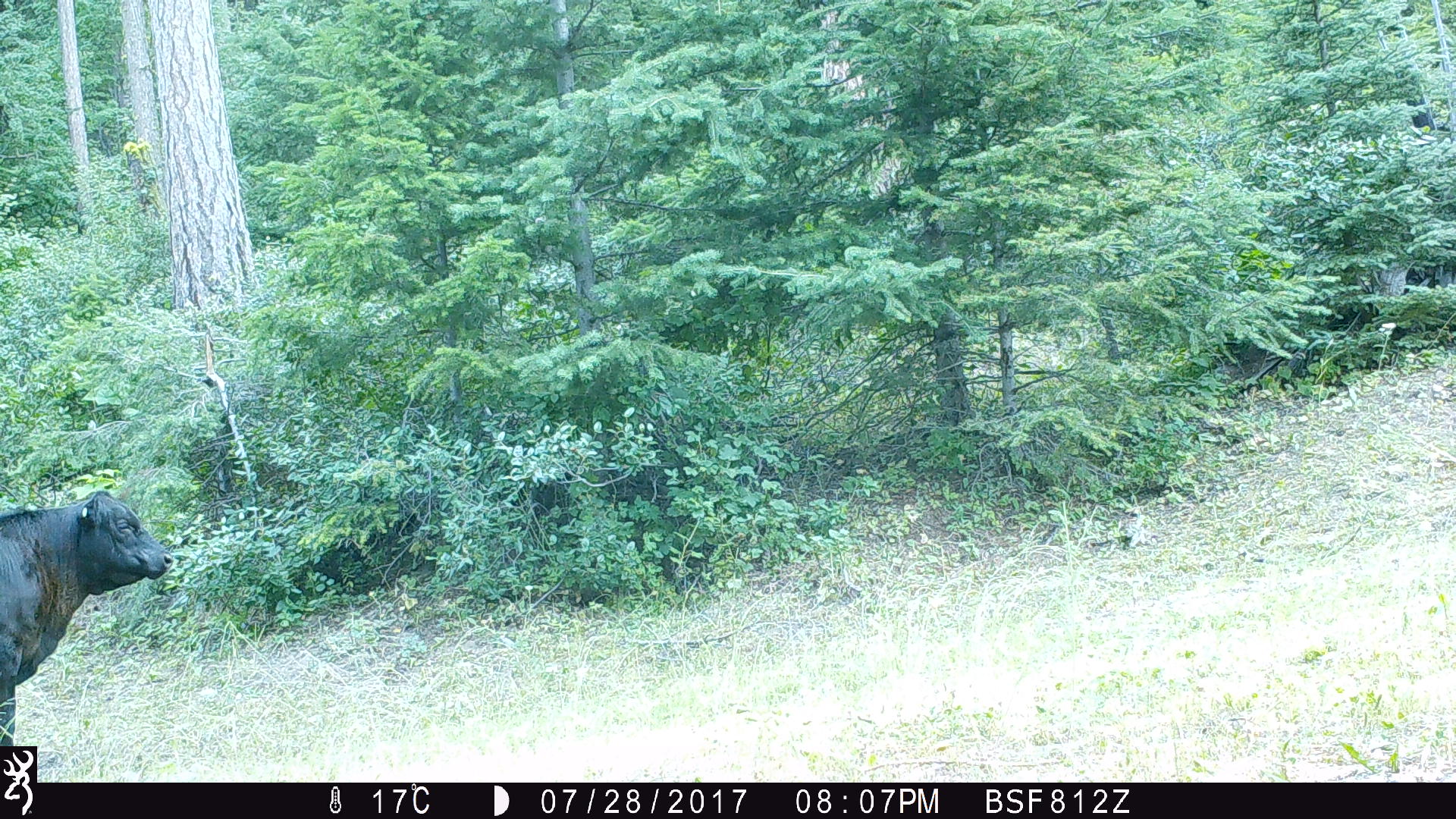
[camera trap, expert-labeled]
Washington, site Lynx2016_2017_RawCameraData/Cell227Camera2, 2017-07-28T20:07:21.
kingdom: Animalia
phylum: Chordata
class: Mammalia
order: Artiodactyla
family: Bovidae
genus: Bos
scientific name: Bos taurus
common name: domestic cattle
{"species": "domestic cattle (Bos taurus)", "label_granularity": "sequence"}